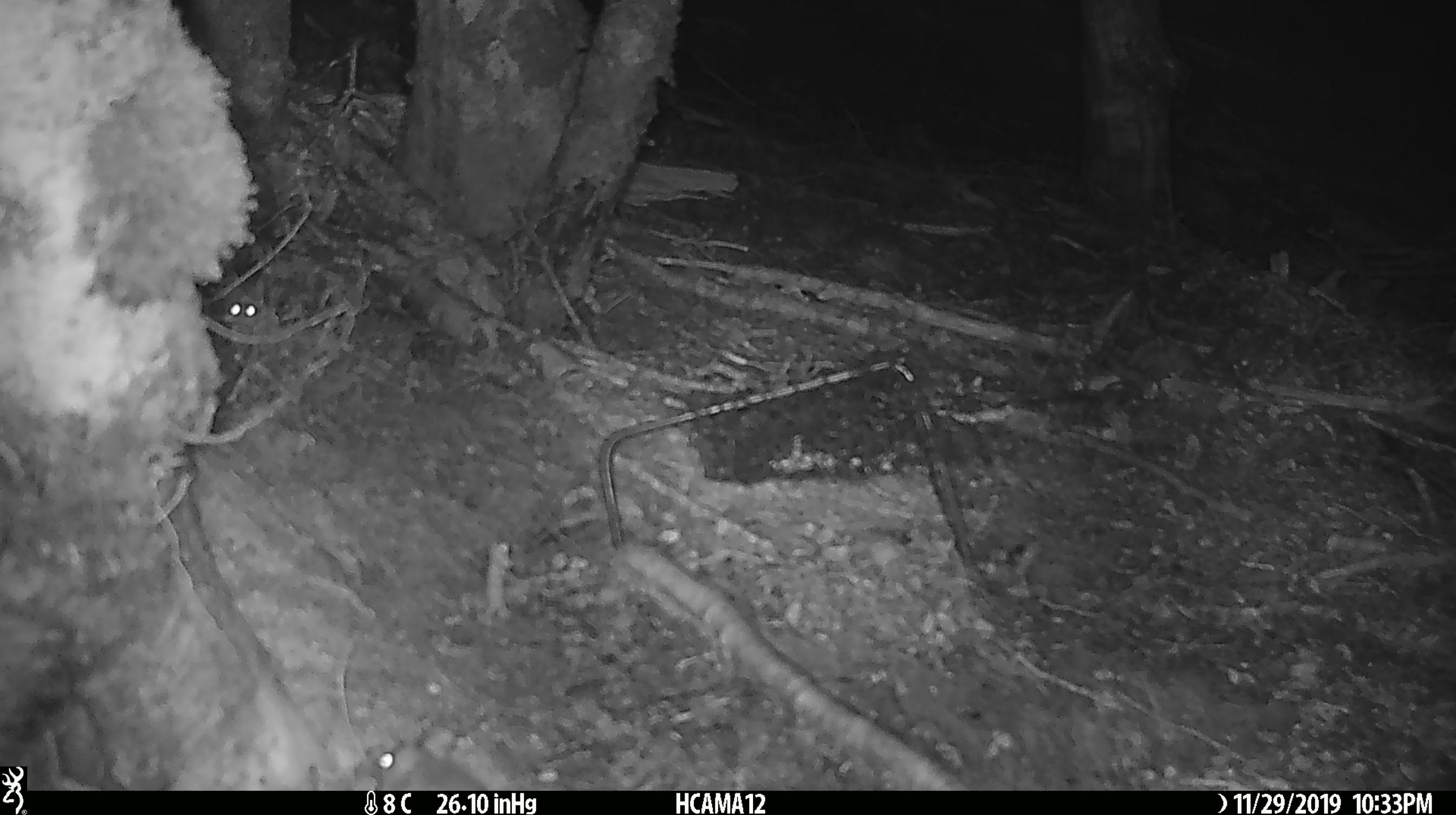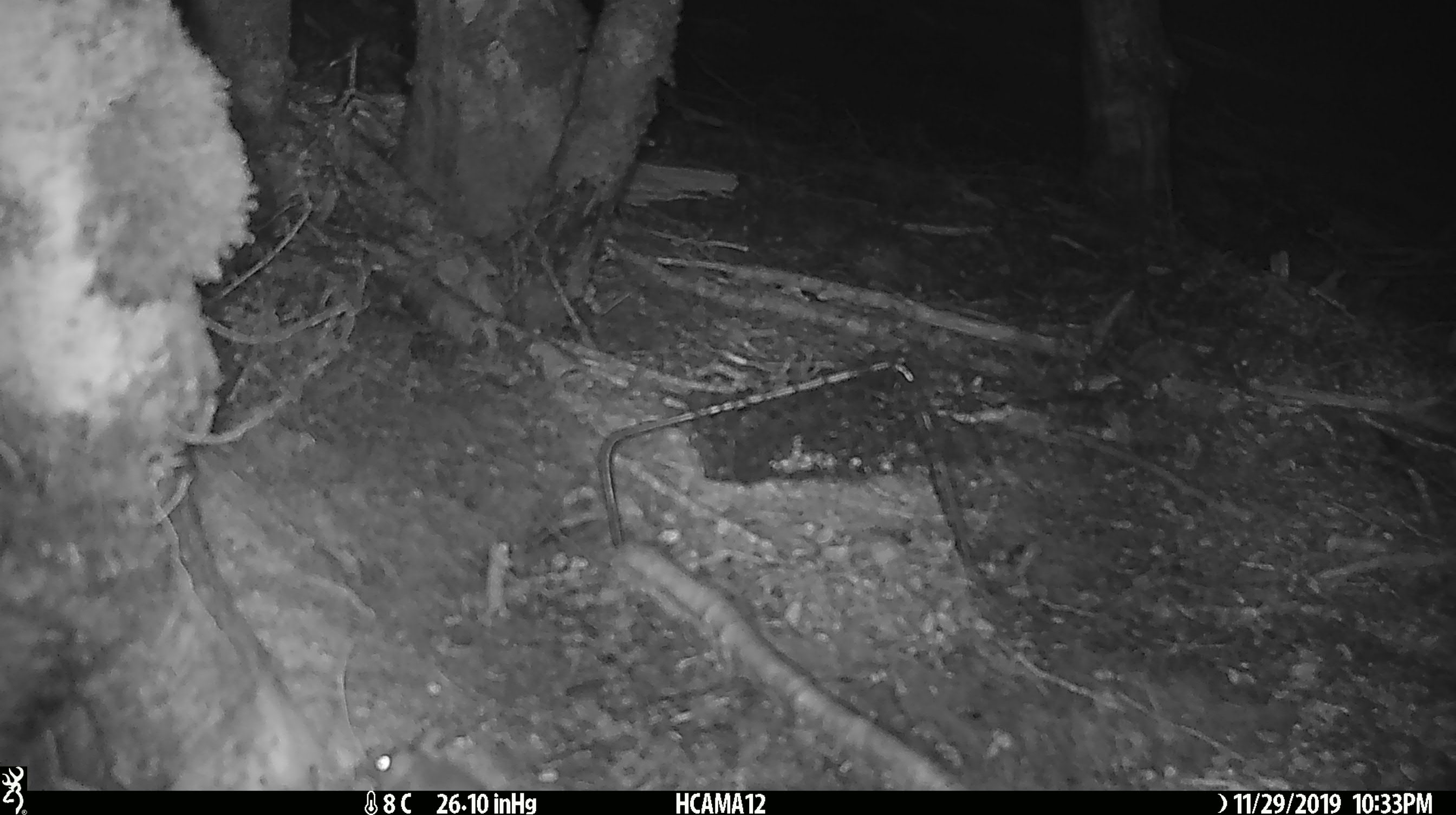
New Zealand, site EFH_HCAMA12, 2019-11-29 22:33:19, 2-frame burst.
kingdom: Animalia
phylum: Chordata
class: Mammalia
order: Rodentia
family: Muridae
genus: Mus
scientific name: Mus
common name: mouse